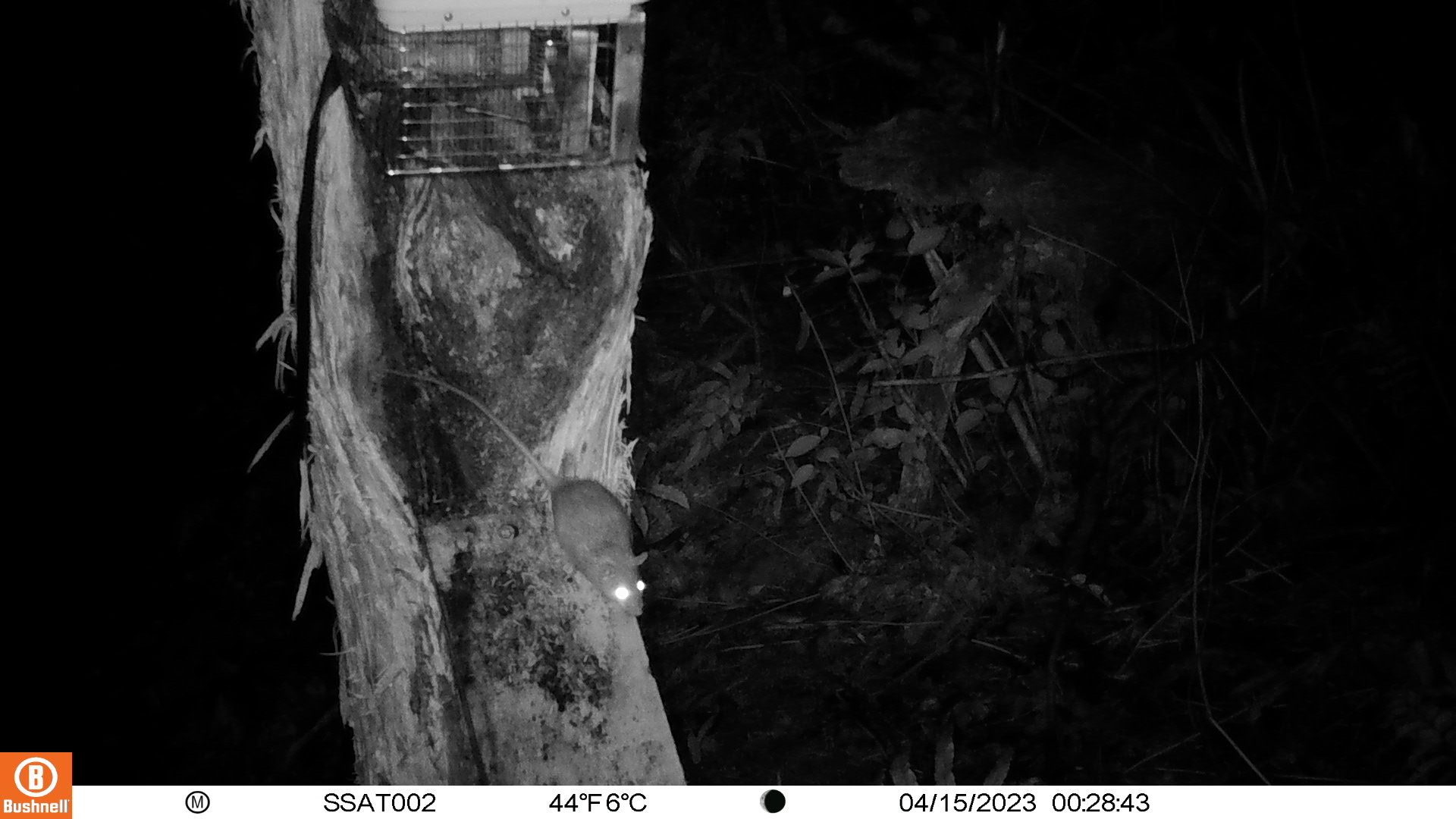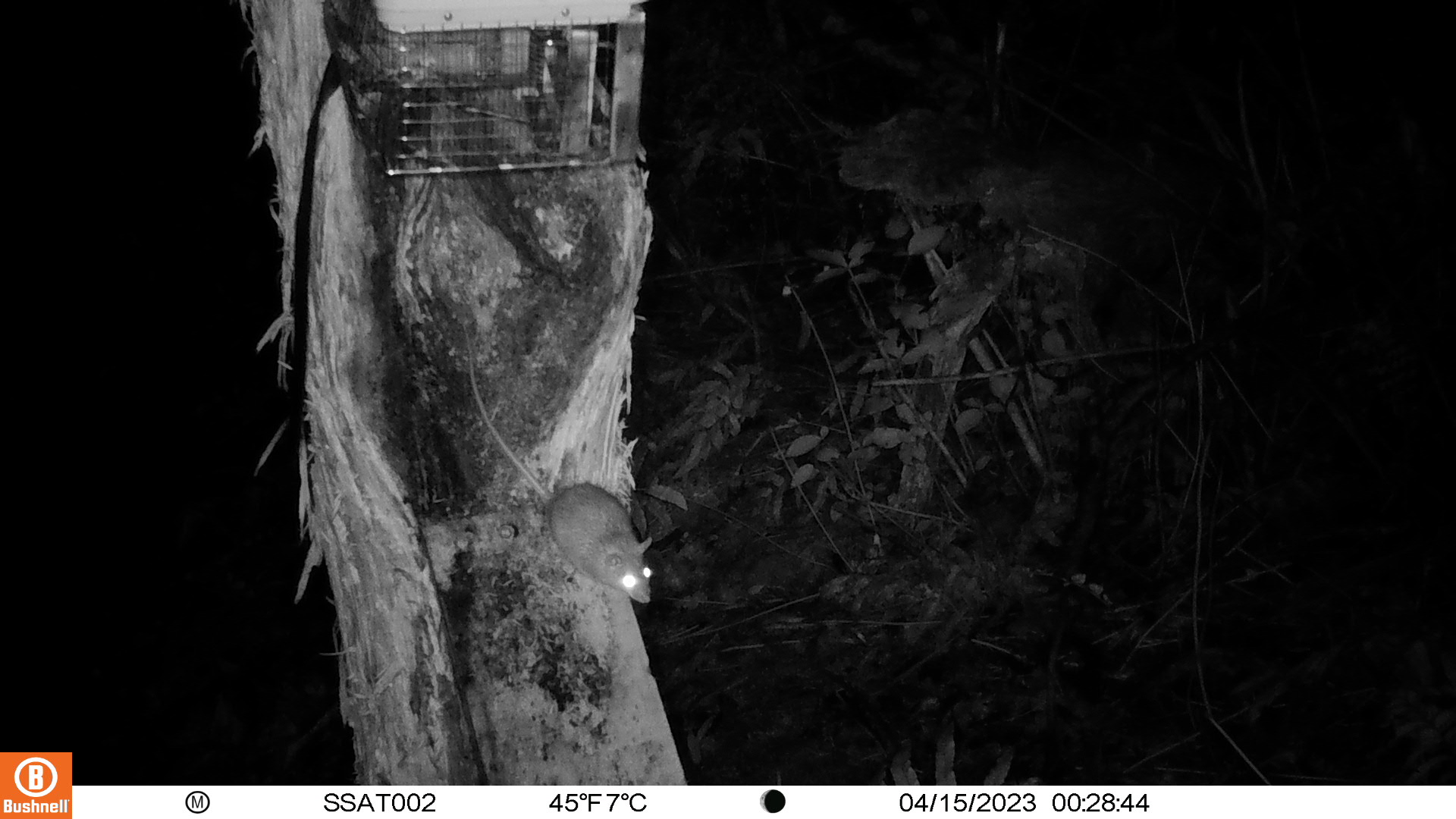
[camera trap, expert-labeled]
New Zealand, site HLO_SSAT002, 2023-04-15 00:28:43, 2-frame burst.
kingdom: Animalia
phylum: Chordata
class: Mammalia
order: Rodentia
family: Muridae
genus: Rattus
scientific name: Rattus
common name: rat